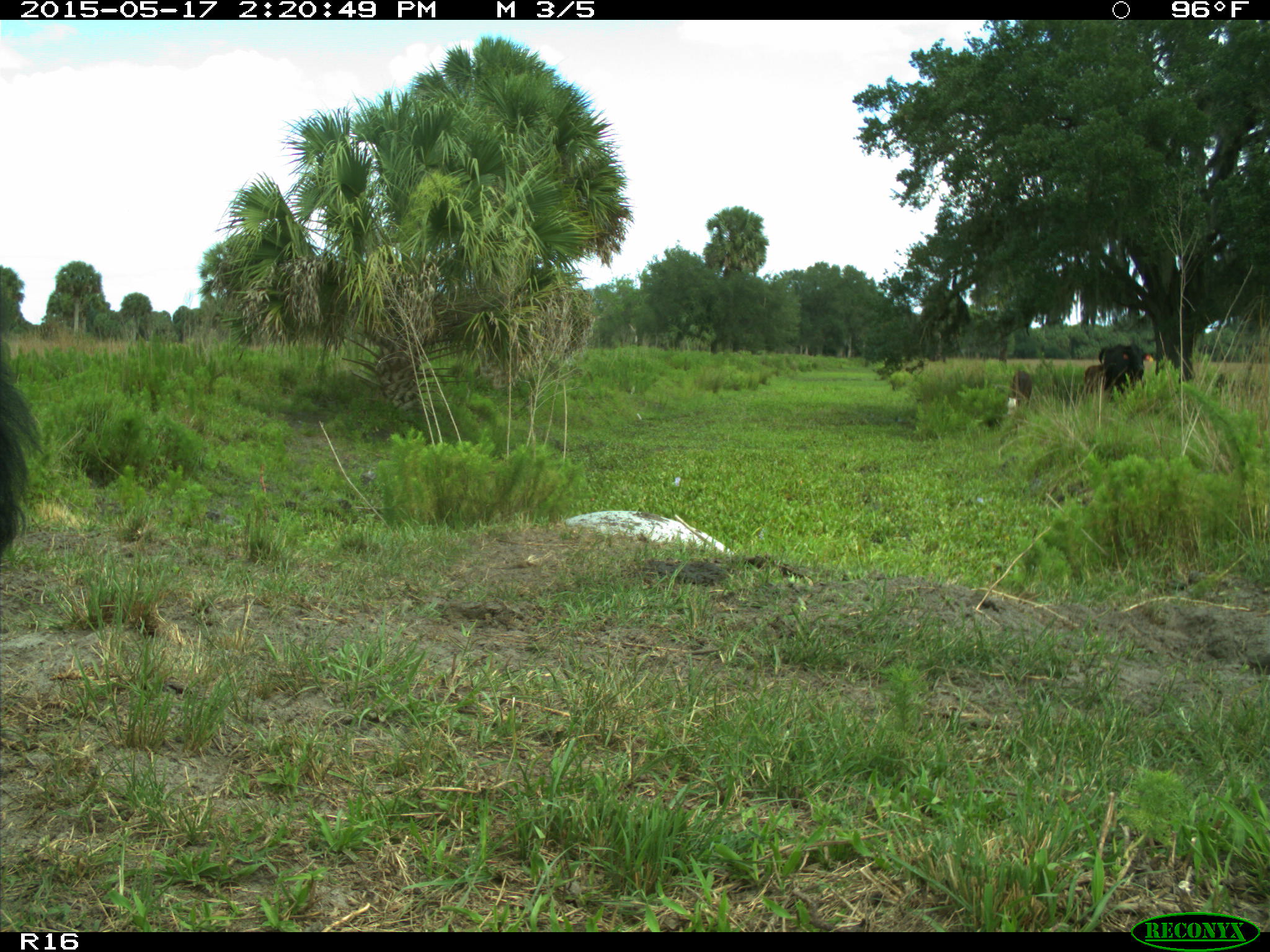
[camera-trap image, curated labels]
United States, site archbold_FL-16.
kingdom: Animalia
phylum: Chordata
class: Mammalia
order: Artiodactyla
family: Bovidae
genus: Bos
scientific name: Bos taurus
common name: domestic cow